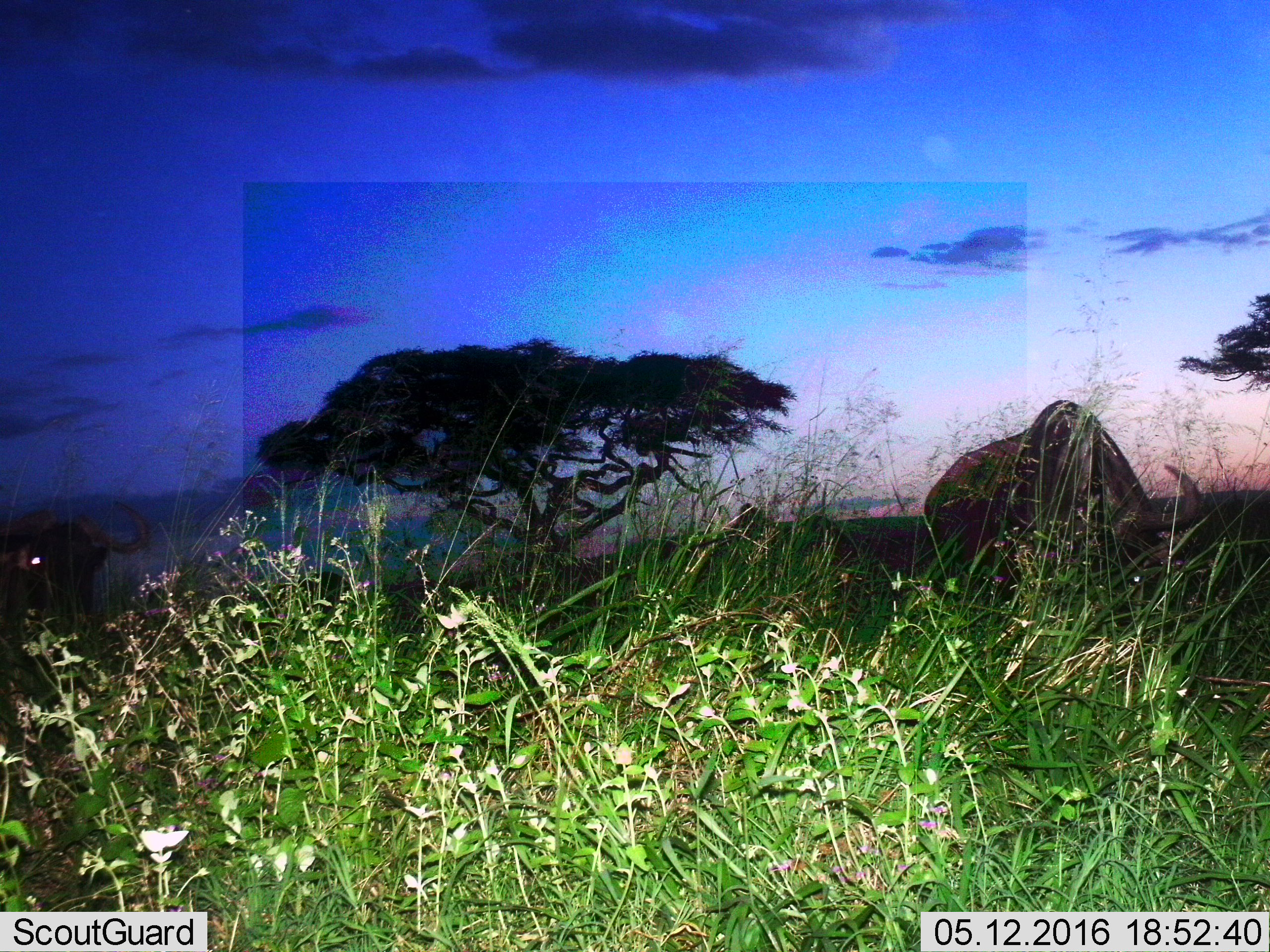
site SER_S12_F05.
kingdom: Animalia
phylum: Chordata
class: Mammalia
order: Artiodactyla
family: Bovidae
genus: Connochaetes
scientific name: Connochaetes taurinus taurinus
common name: blue wildebeest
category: wildebeestblue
Wildebeestblue (blue wildebeest) (Connochaetes taurinus taurinus), count 2. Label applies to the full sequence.